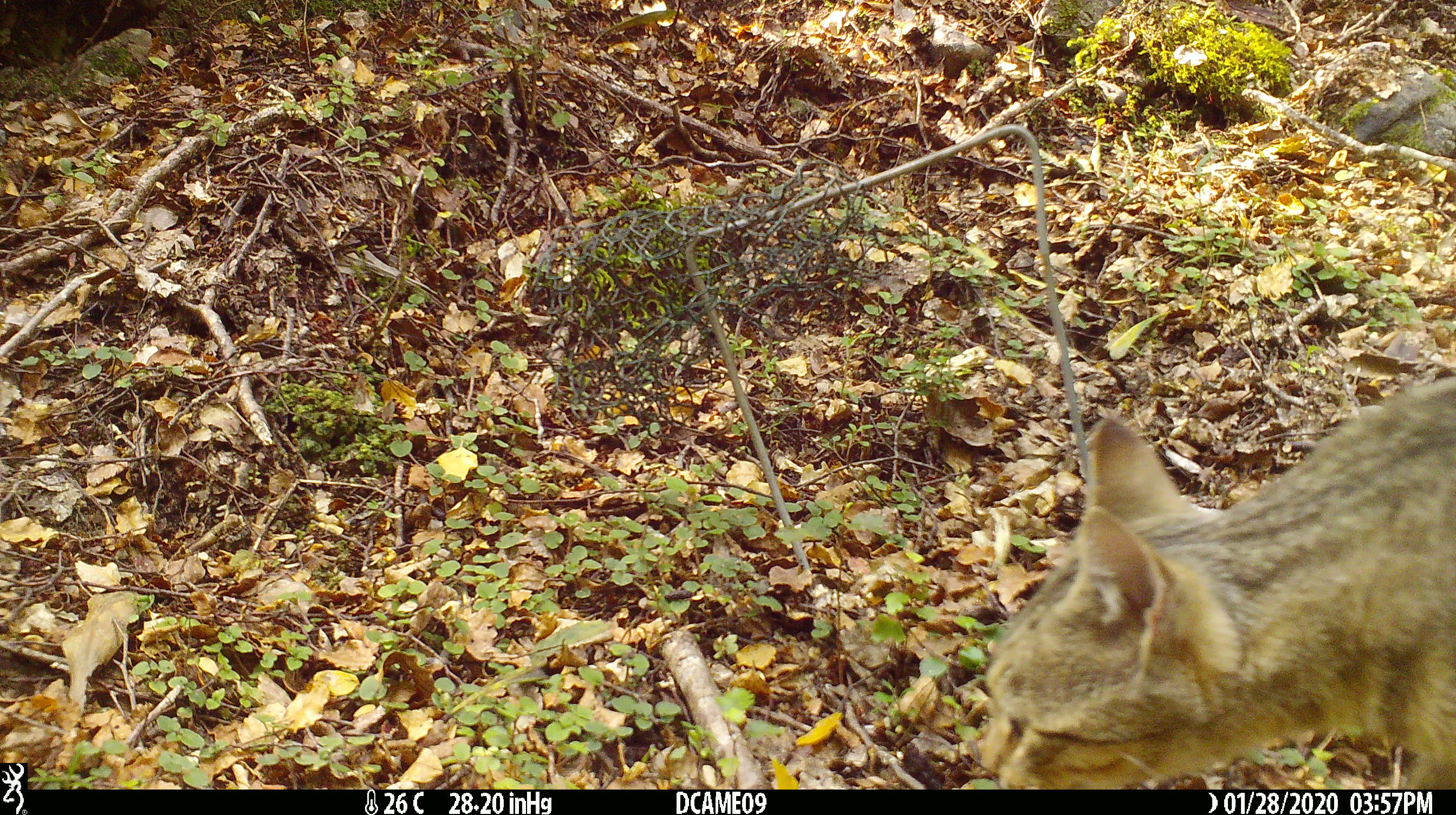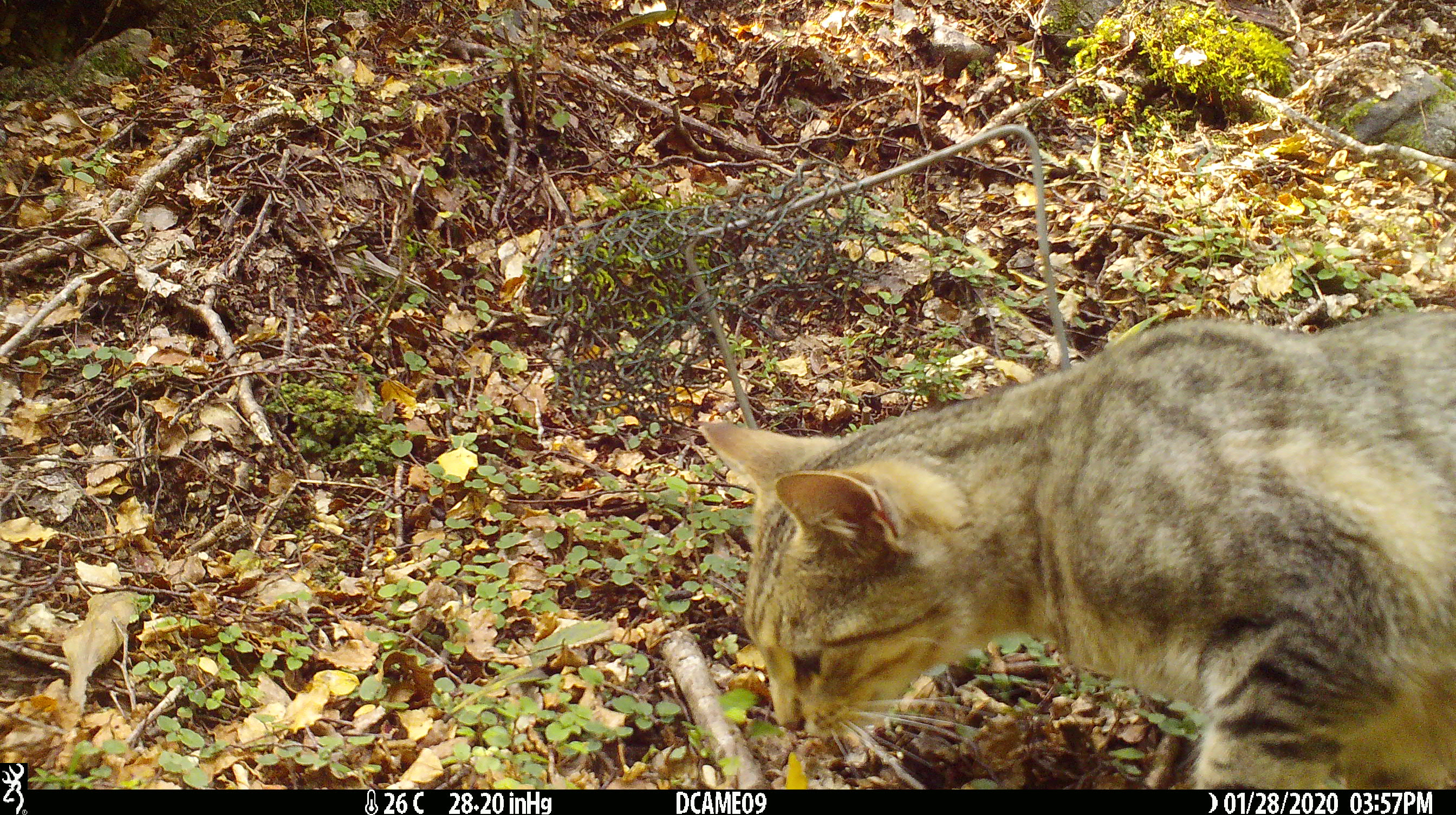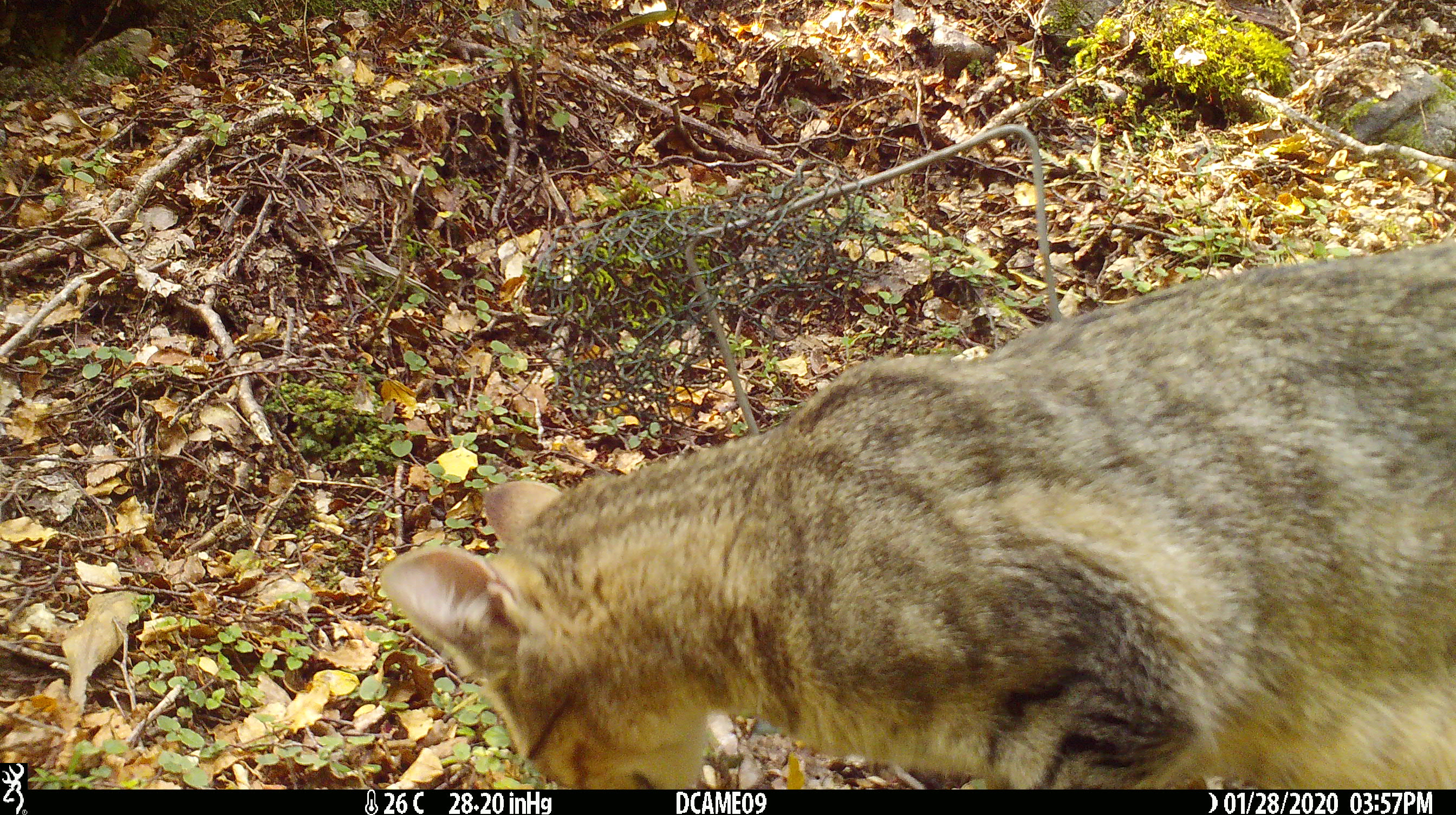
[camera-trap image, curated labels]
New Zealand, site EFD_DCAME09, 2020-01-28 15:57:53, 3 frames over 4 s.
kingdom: Animalia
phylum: Chordata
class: Mammalia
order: Carnivora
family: Felidae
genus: Felis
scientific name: Felis catus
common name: domestic cat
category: cat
Cat (domestic cat) (Felis catus).